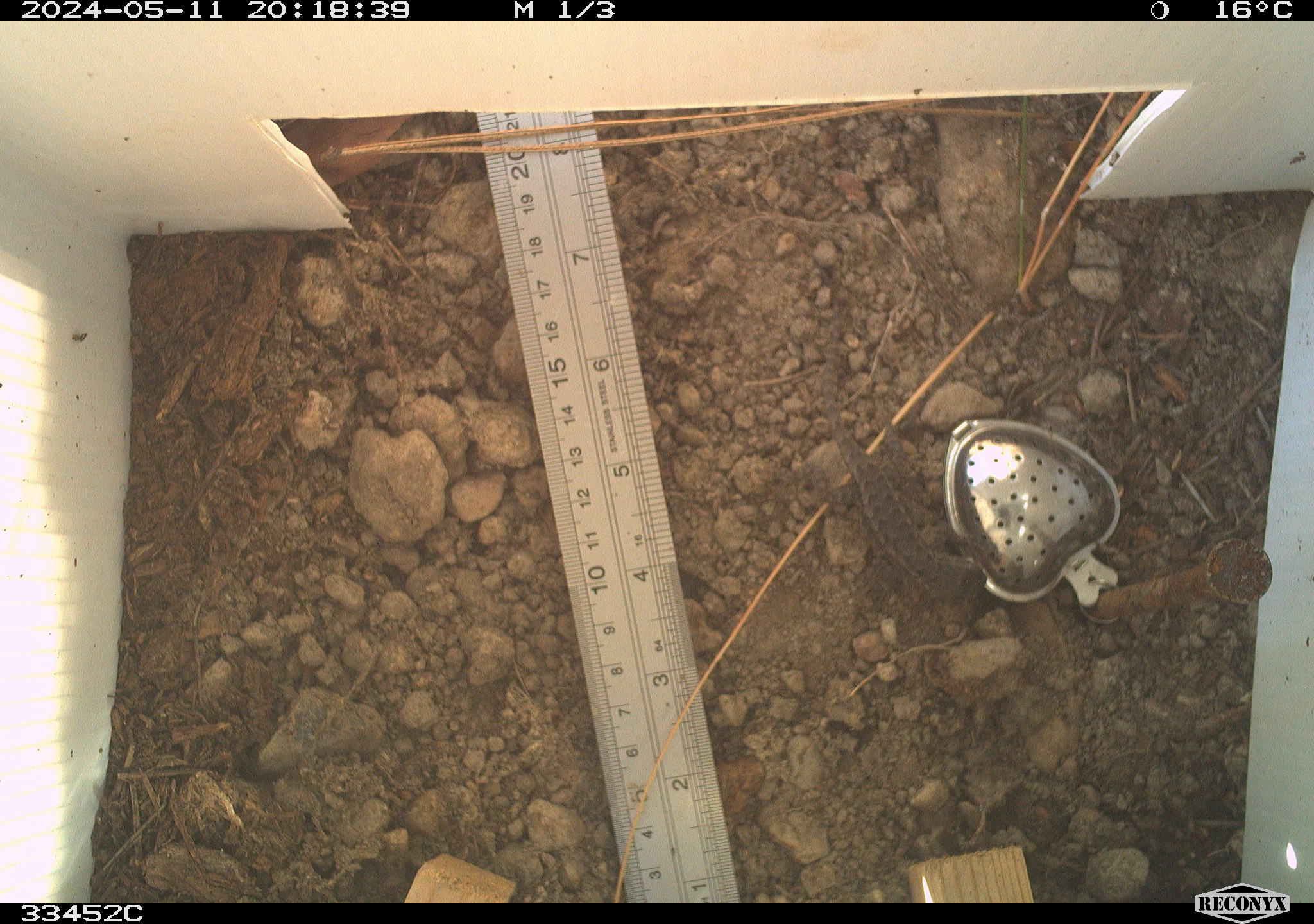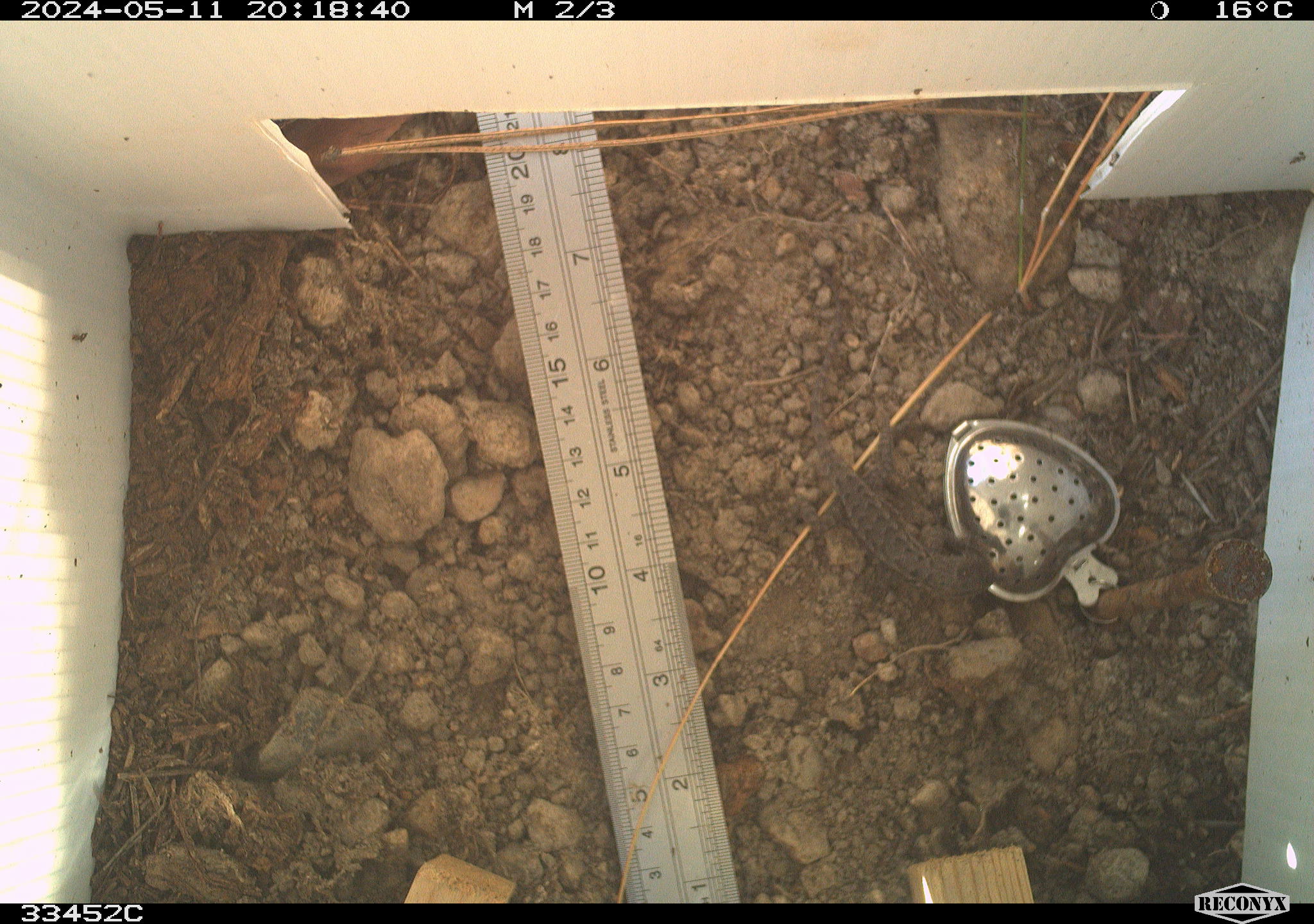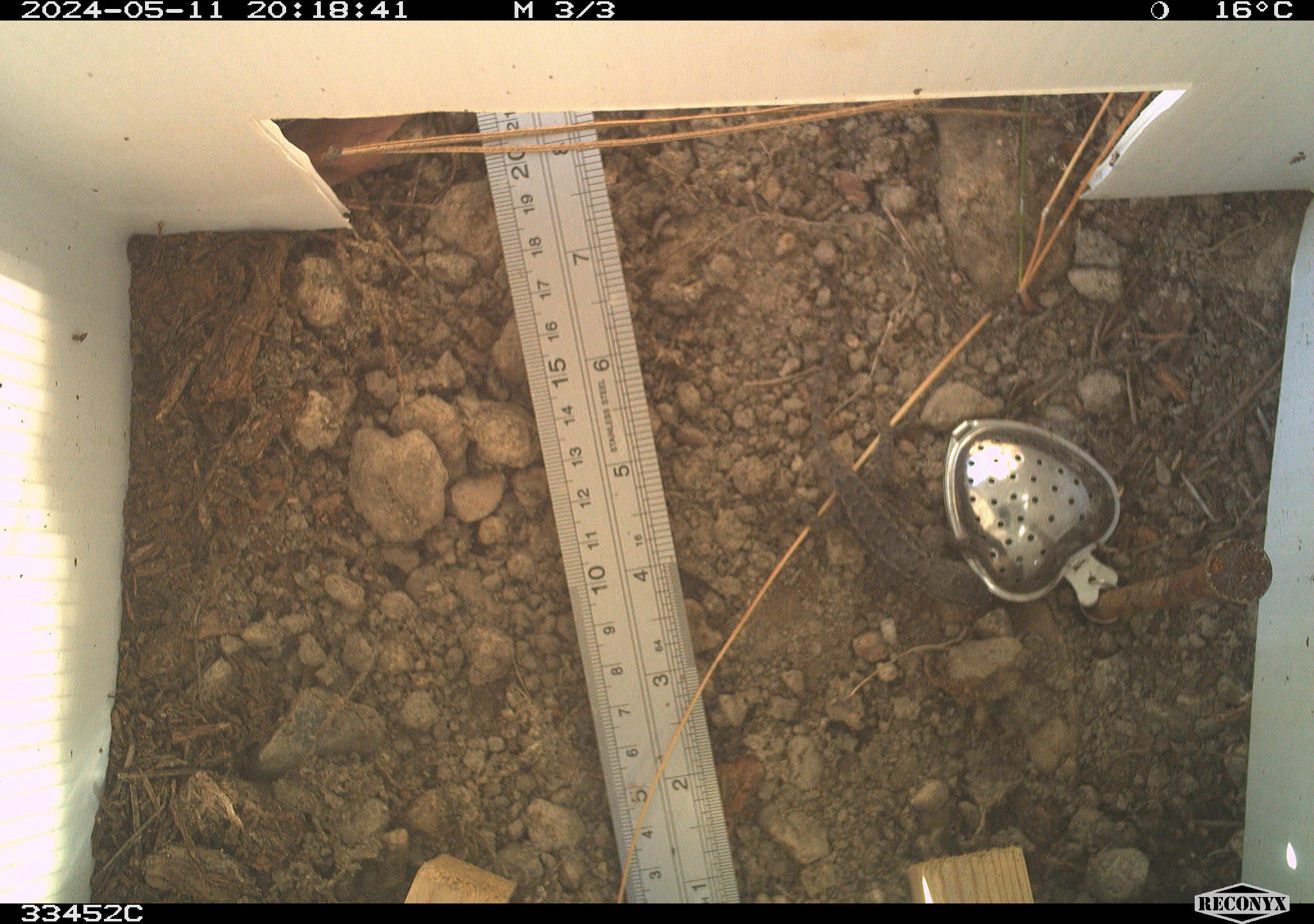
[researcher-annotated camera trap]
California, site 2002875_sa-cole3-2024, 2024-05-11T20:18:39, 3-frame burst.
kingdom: Animalia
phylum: Chordata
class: Reptilia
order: Squamata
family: Phrynosomatidae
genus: Sceloporus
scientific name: Sceloporus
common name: spiny lizards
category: sceloporus species